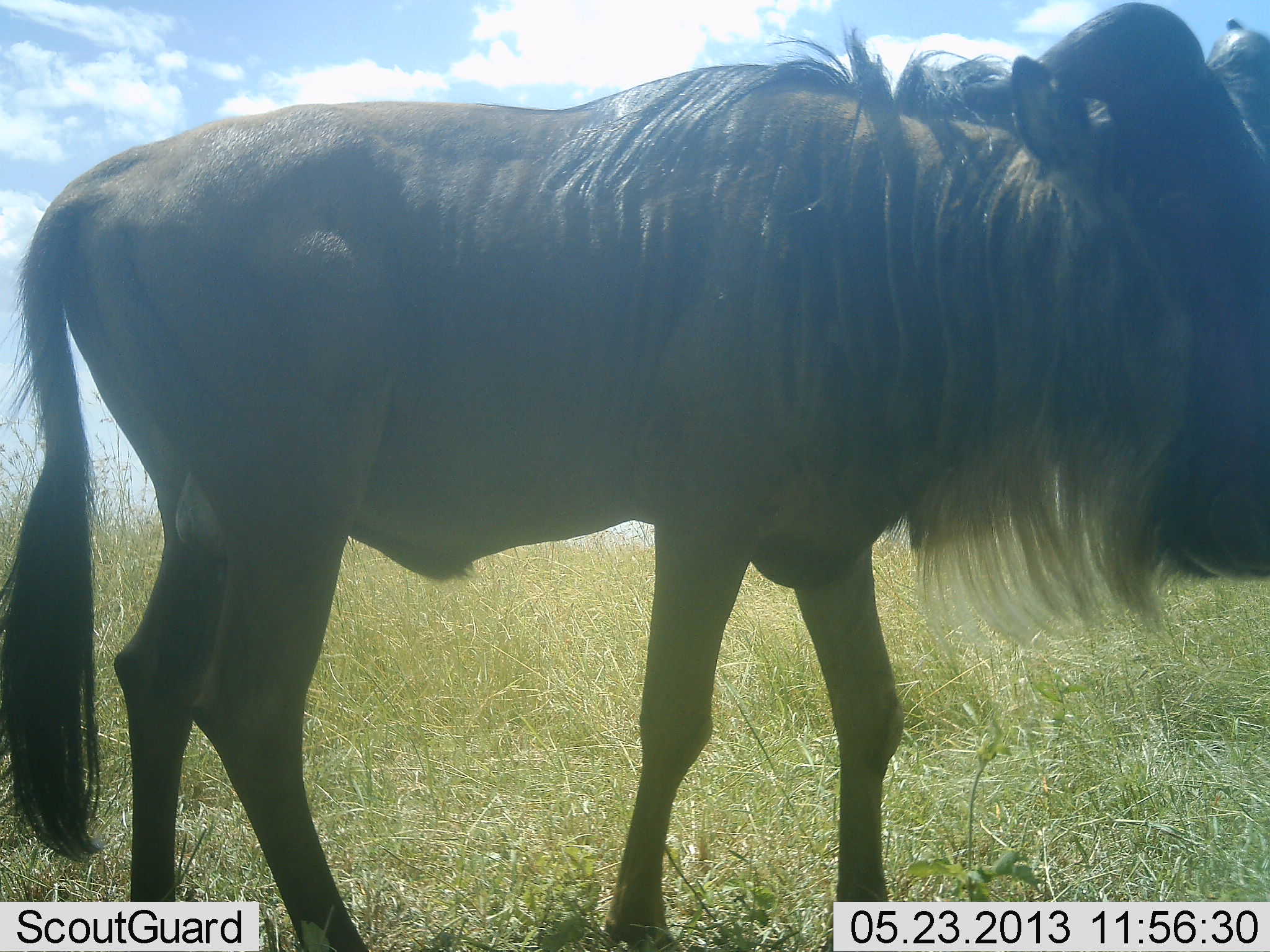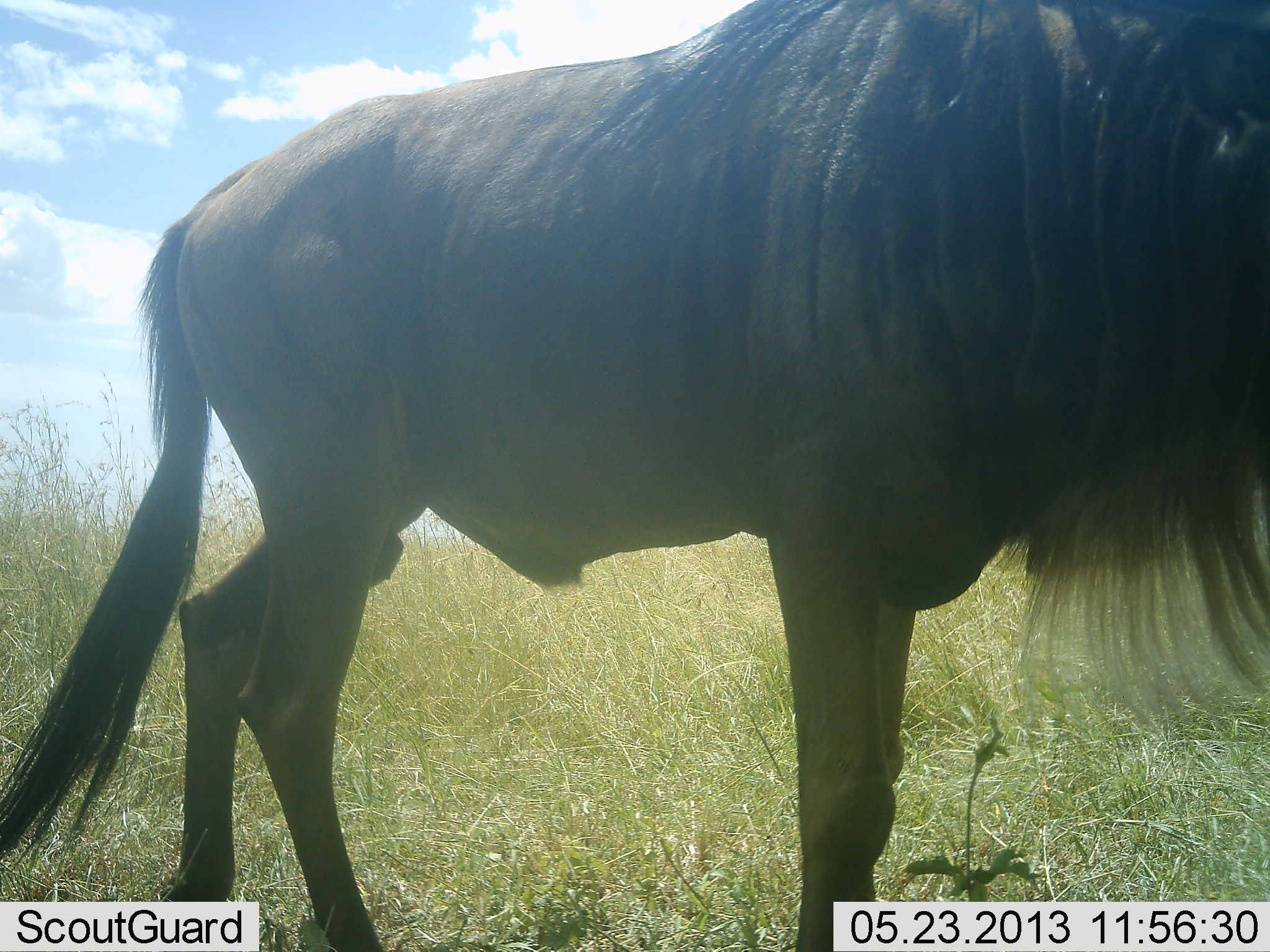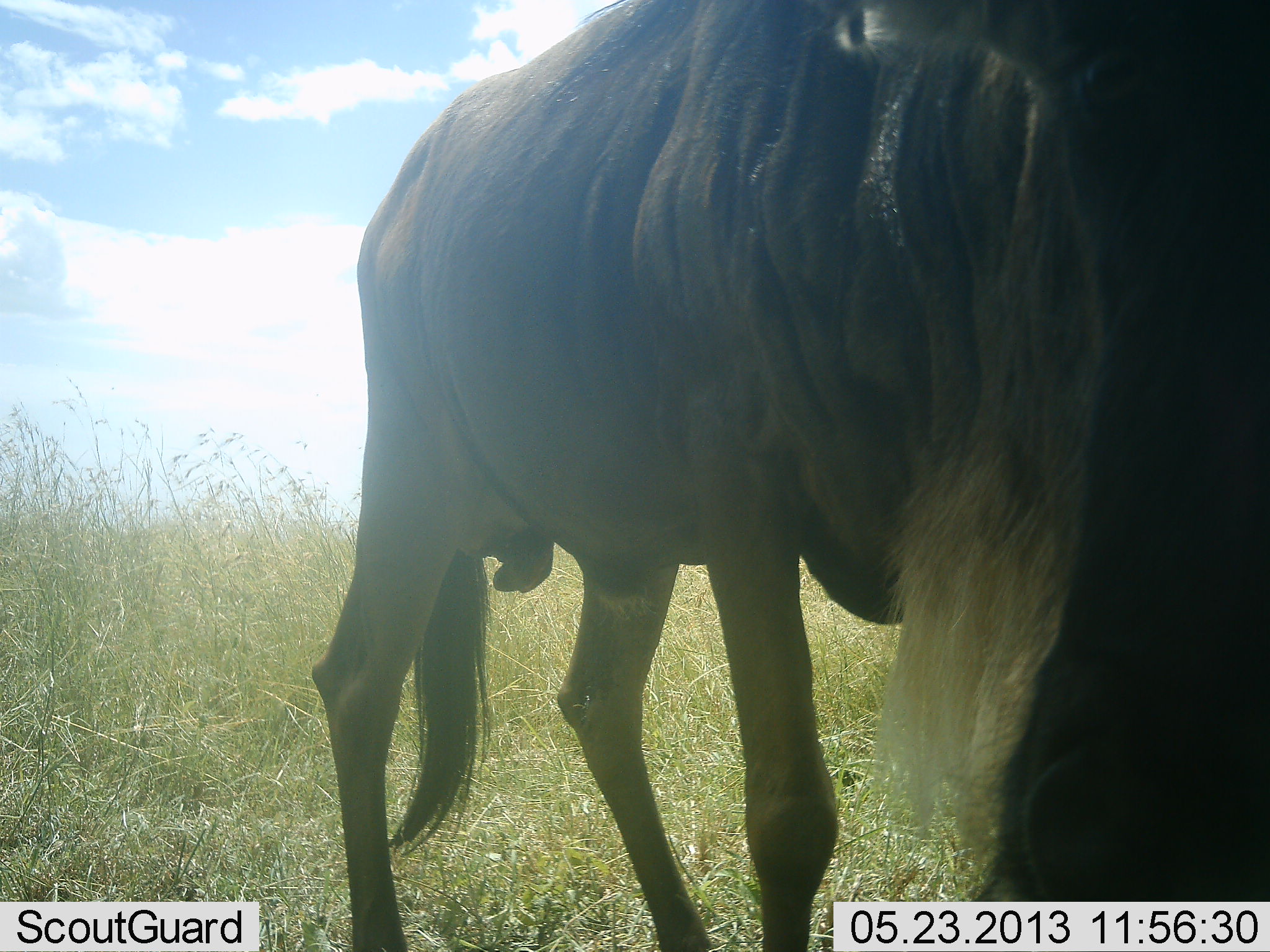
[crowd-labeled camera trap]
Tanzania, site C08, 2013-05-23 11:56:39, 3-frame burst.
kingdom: Animalia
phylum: Chordata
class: Mammalia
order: Artiodactyla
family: Bovidae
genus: Connochaetes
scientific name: Connochaetes taurinus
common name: blue wildebeest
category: wildebeest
Wildebeest (blue wildebeest) (Connochaetes taurinus), count 1. Behavior (volunteer vote fractions): standing 20%, resting 0%, moving 100%, interacting 0%. Young present (vote fraction): 0%. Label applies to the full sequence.